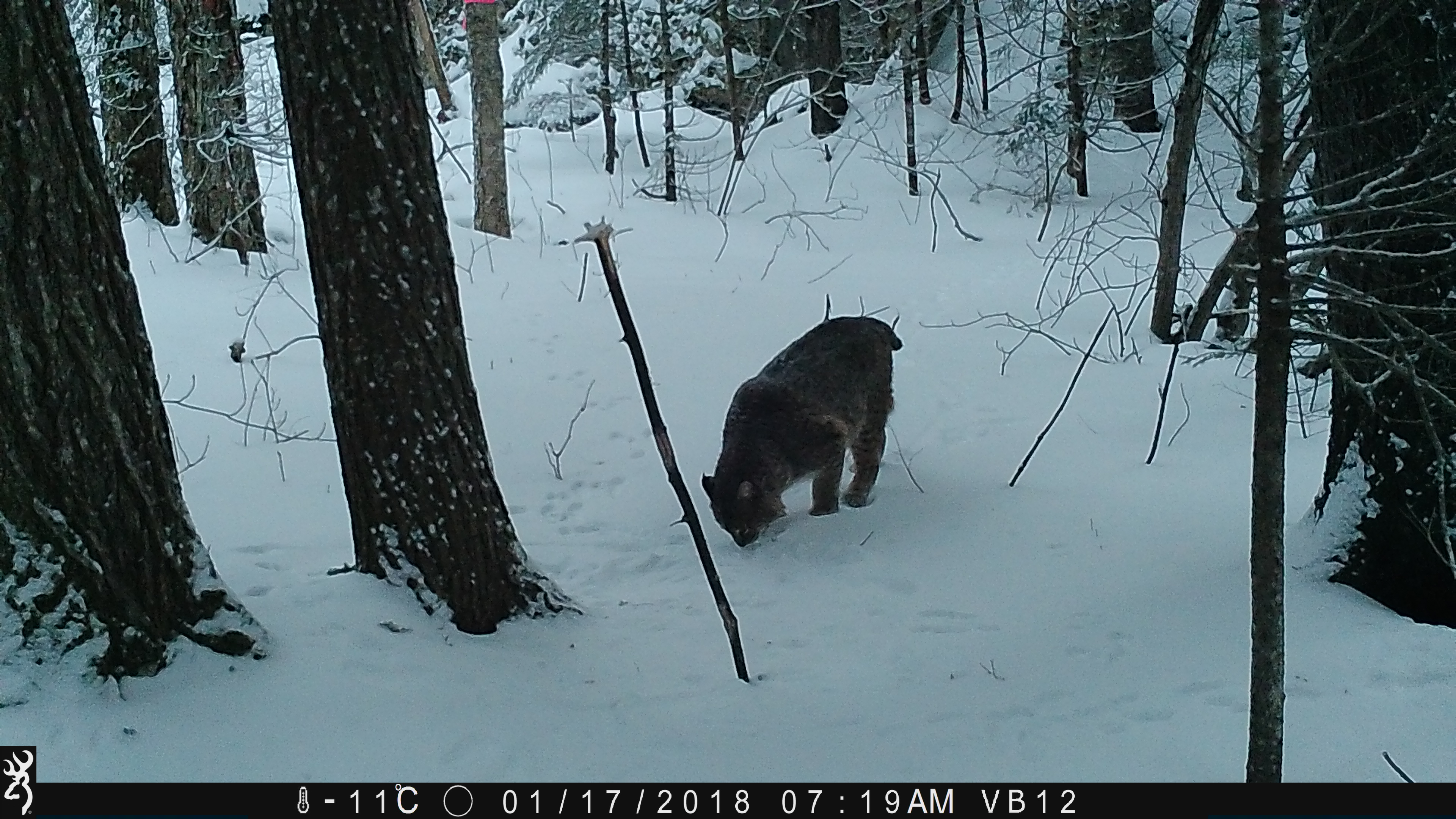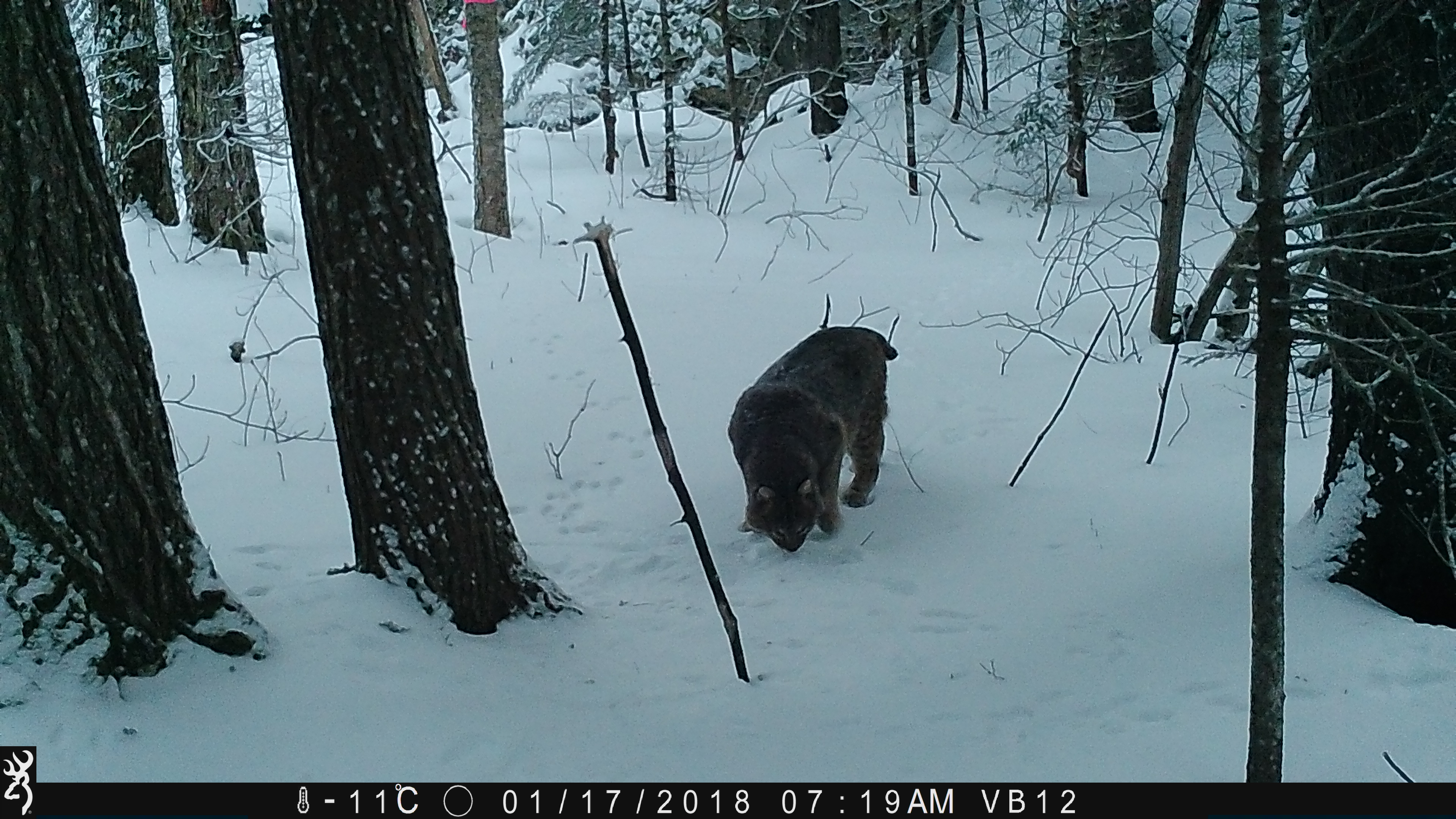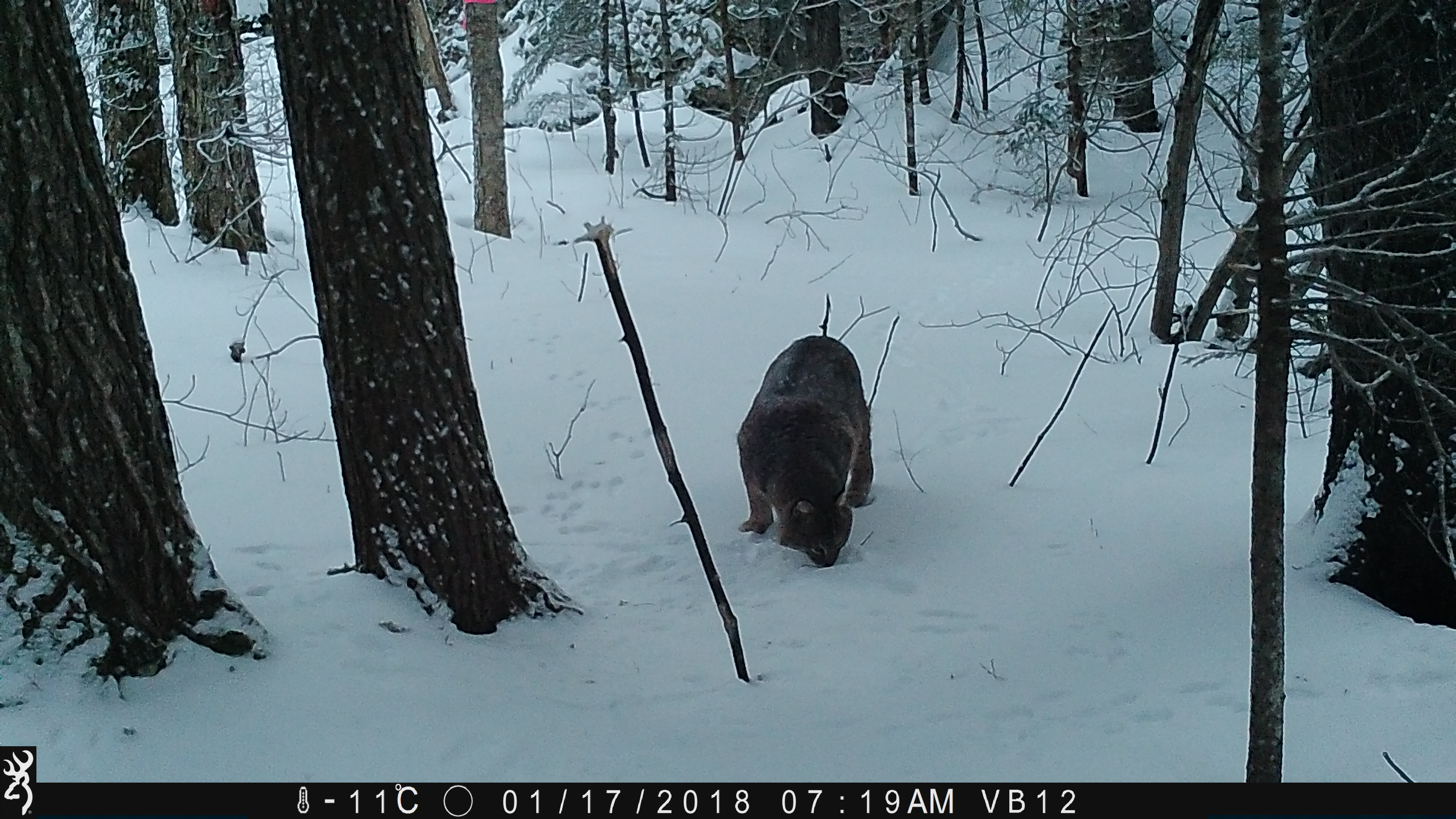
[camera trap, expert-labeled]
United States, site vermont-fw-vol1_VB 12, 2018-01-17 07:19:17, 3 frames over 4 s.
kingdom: Animalia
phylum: Chordata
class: Mammalia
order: Carnivora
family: Felidae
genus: Lynx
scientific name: Lynx rufus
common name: bobcat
Bobcat (Lynx rufus).